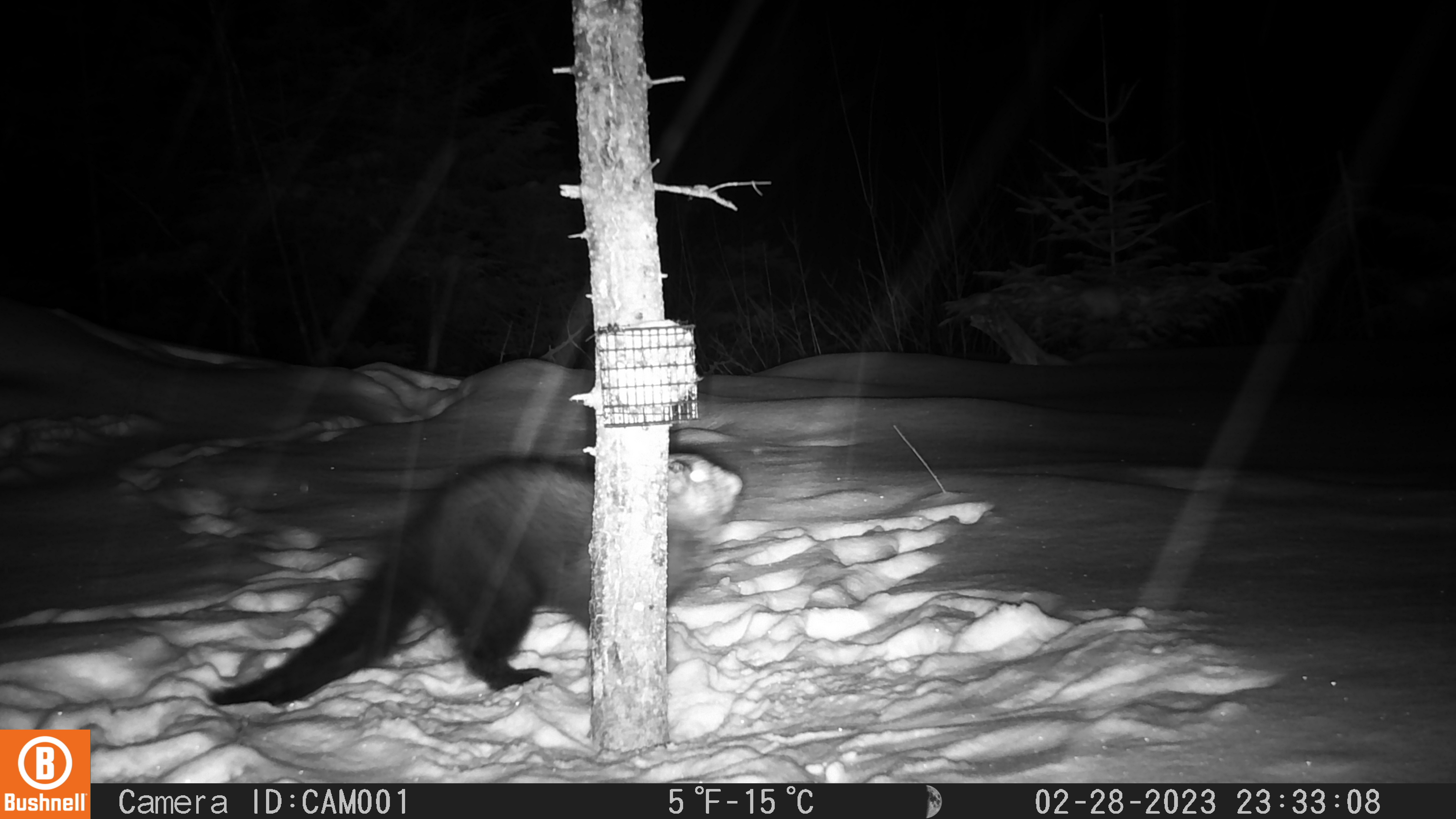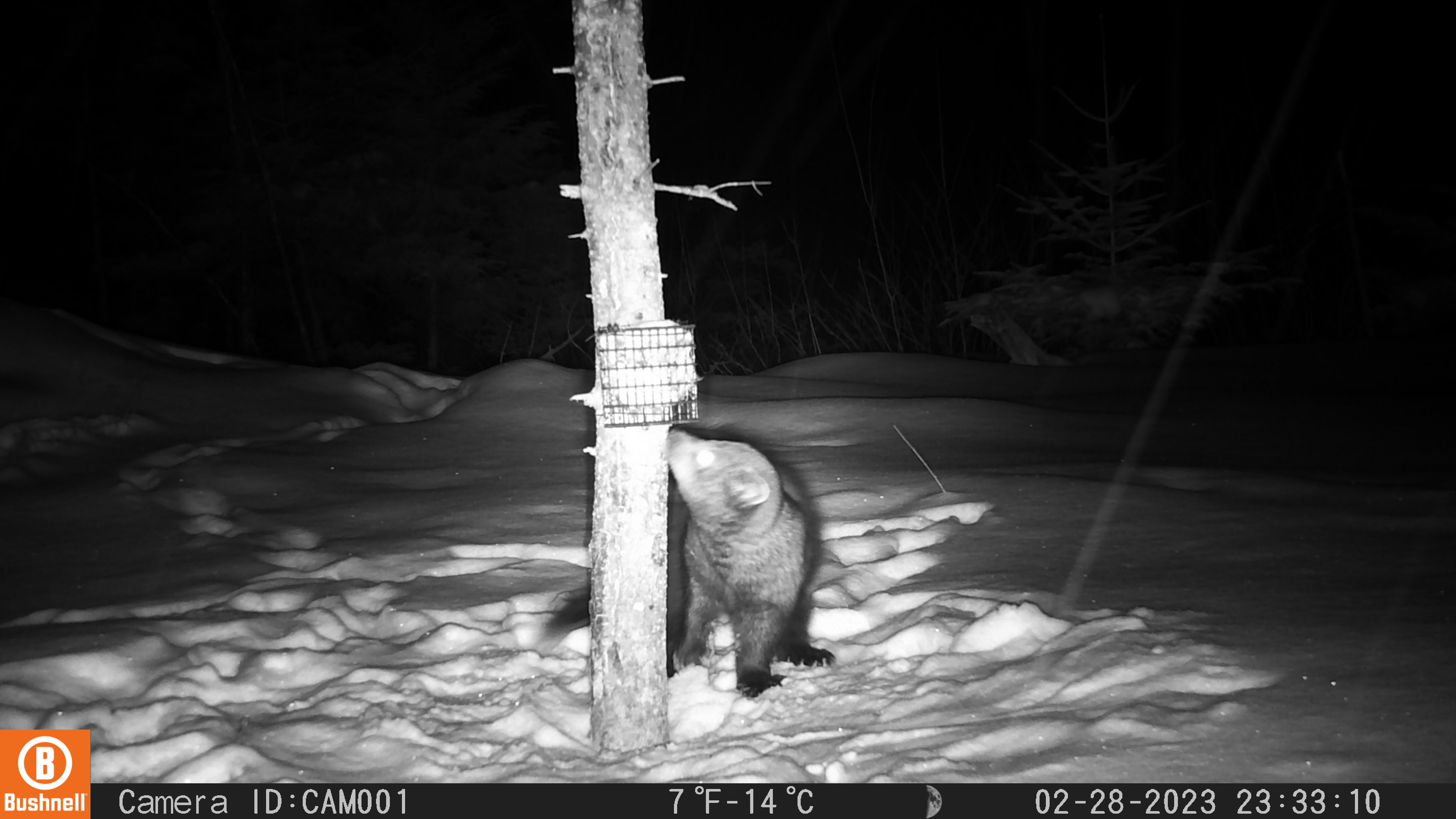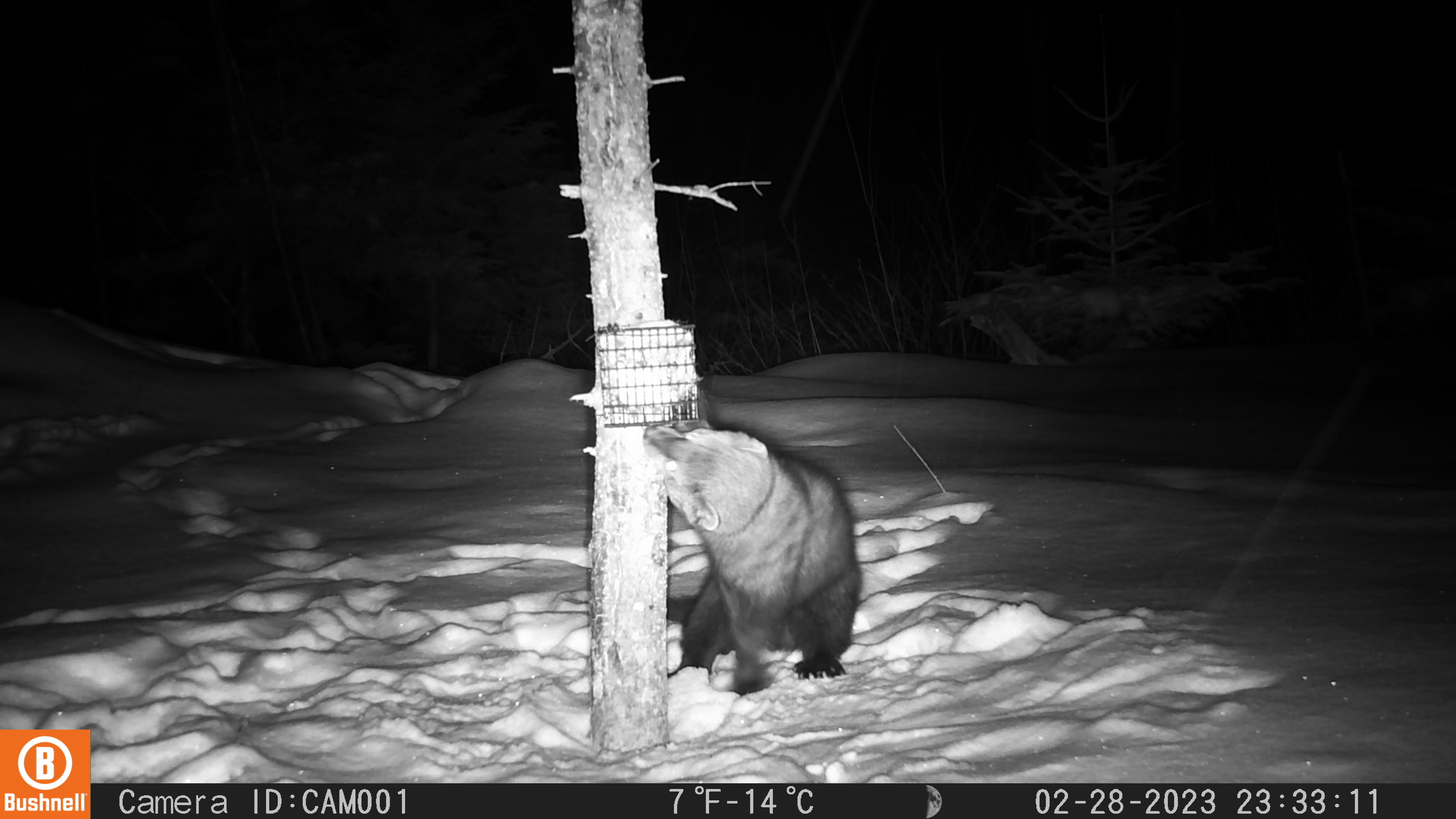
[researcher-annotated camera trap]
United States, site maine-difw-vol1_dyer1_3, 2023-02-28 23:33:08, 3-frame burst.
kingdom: Animalia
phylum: Chordata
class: Mammalia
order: Carnivora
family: Mustelidae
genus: Pekania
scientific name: Pekania pennanti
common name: fisher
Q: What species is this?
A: Fisher (Pekania pennanti).